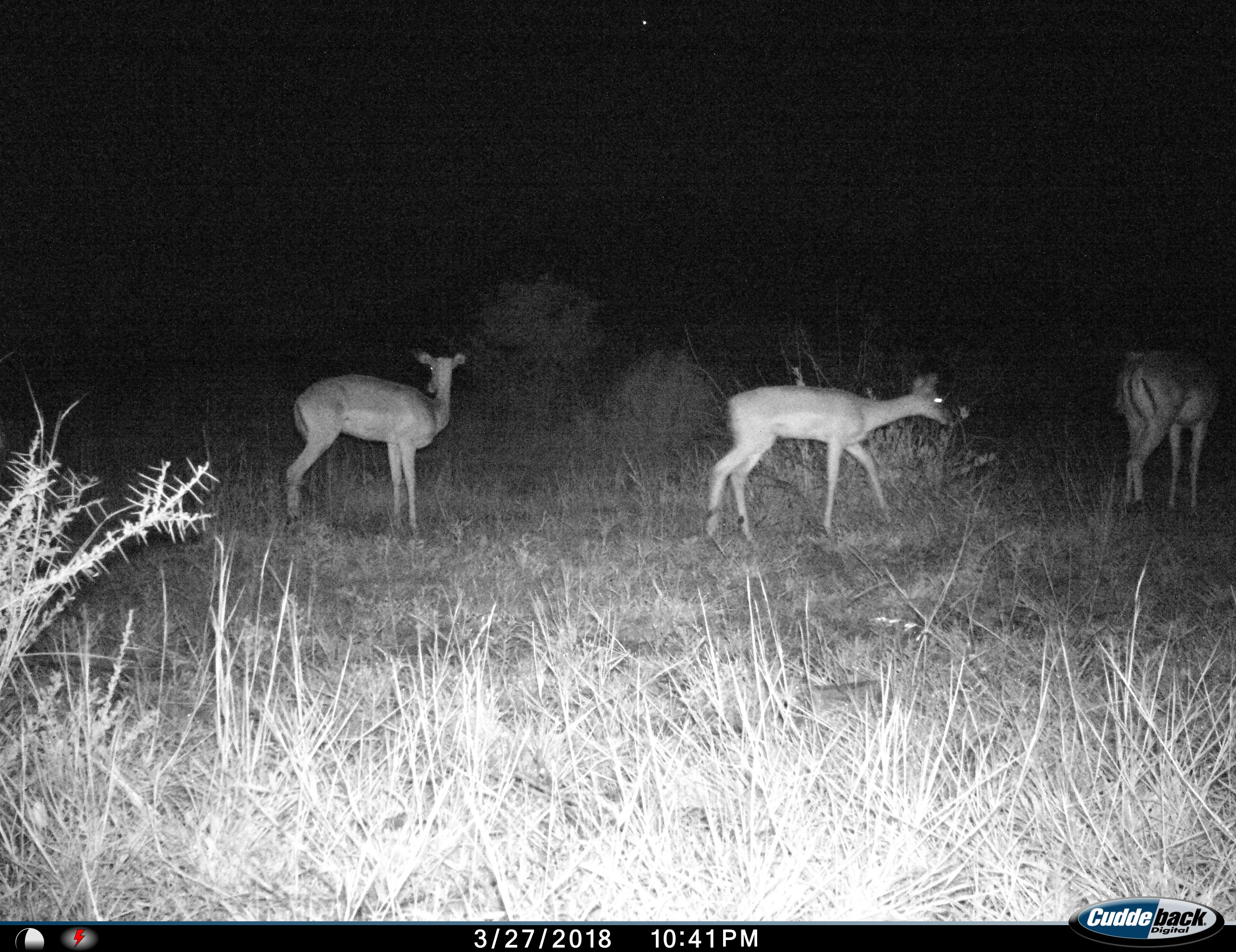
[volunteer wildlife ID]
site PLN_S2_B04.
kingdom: Animalia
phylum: Chordata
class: Mammalia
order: Artiodactyla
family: Bovidae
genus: Aepyceros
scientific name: Aepyceros melampus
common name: impala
Impala (Aepyceros melampus), count 3. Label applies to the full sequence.